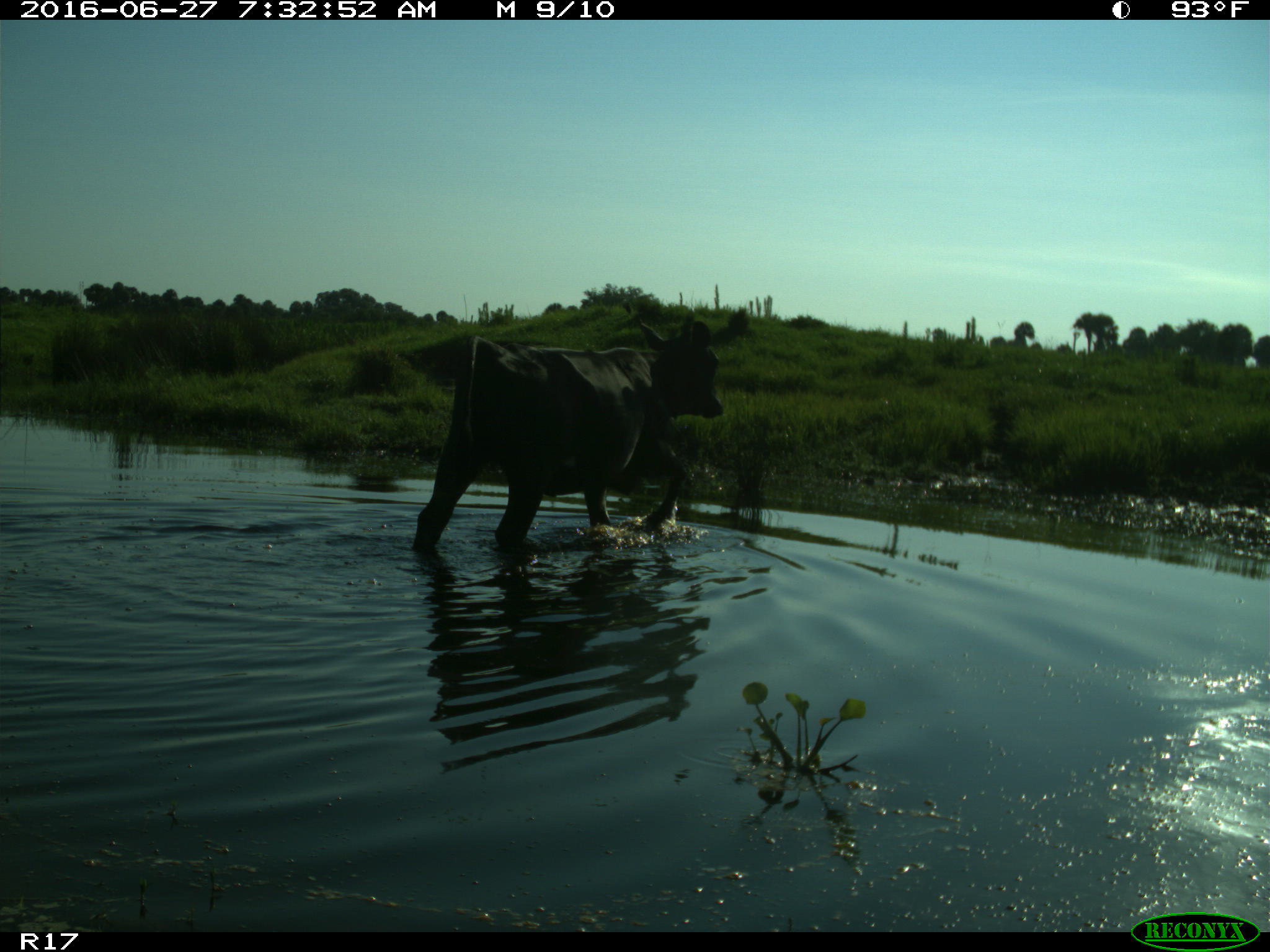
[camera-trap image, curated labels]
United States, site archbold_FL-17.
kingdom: Animalia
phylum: Chordata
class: Mammalia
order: Artiodactyla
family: Bovidae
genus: Bos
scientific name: Bos taurus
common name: domestic cow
Bos taurus (domestic cow).